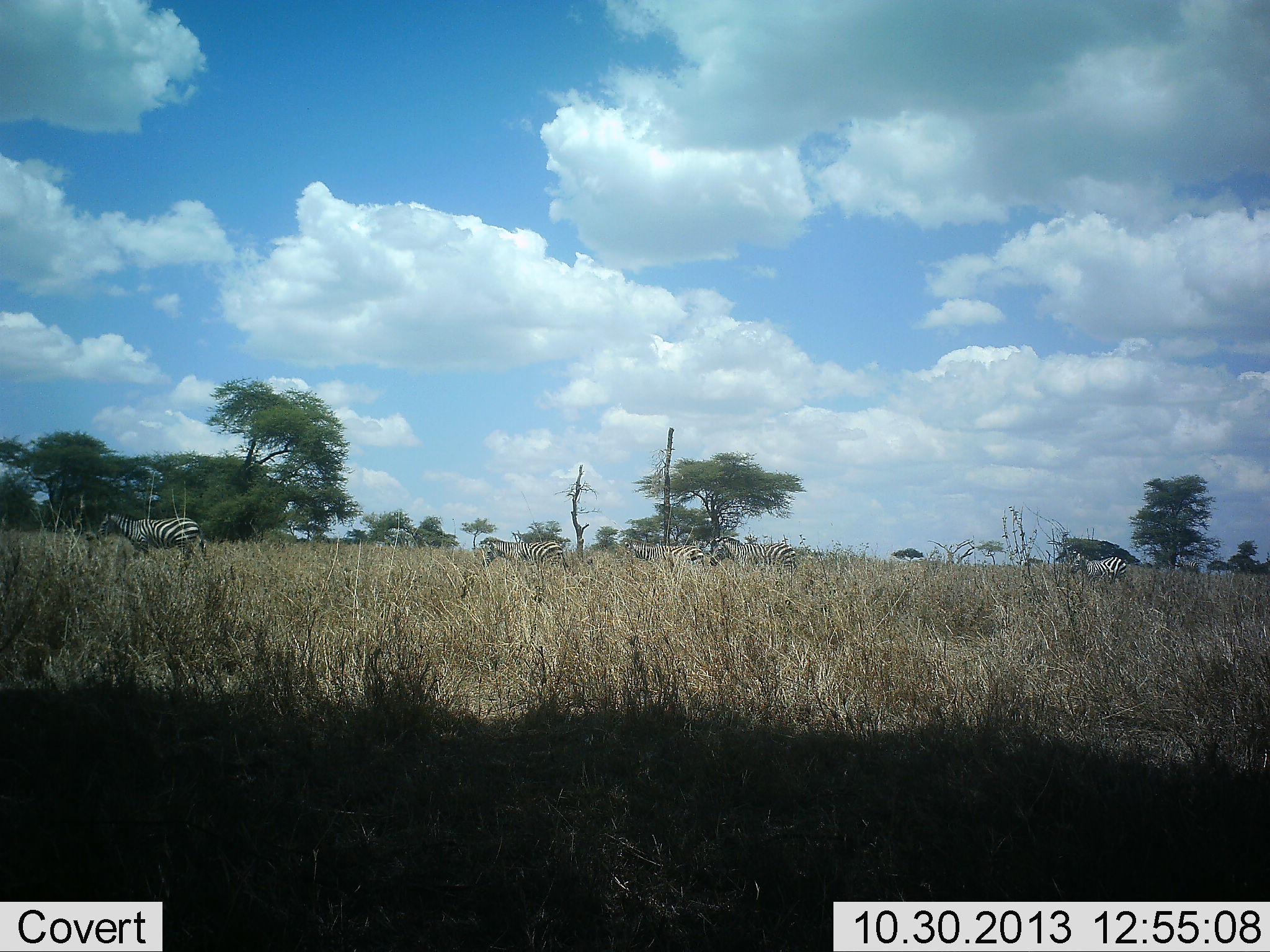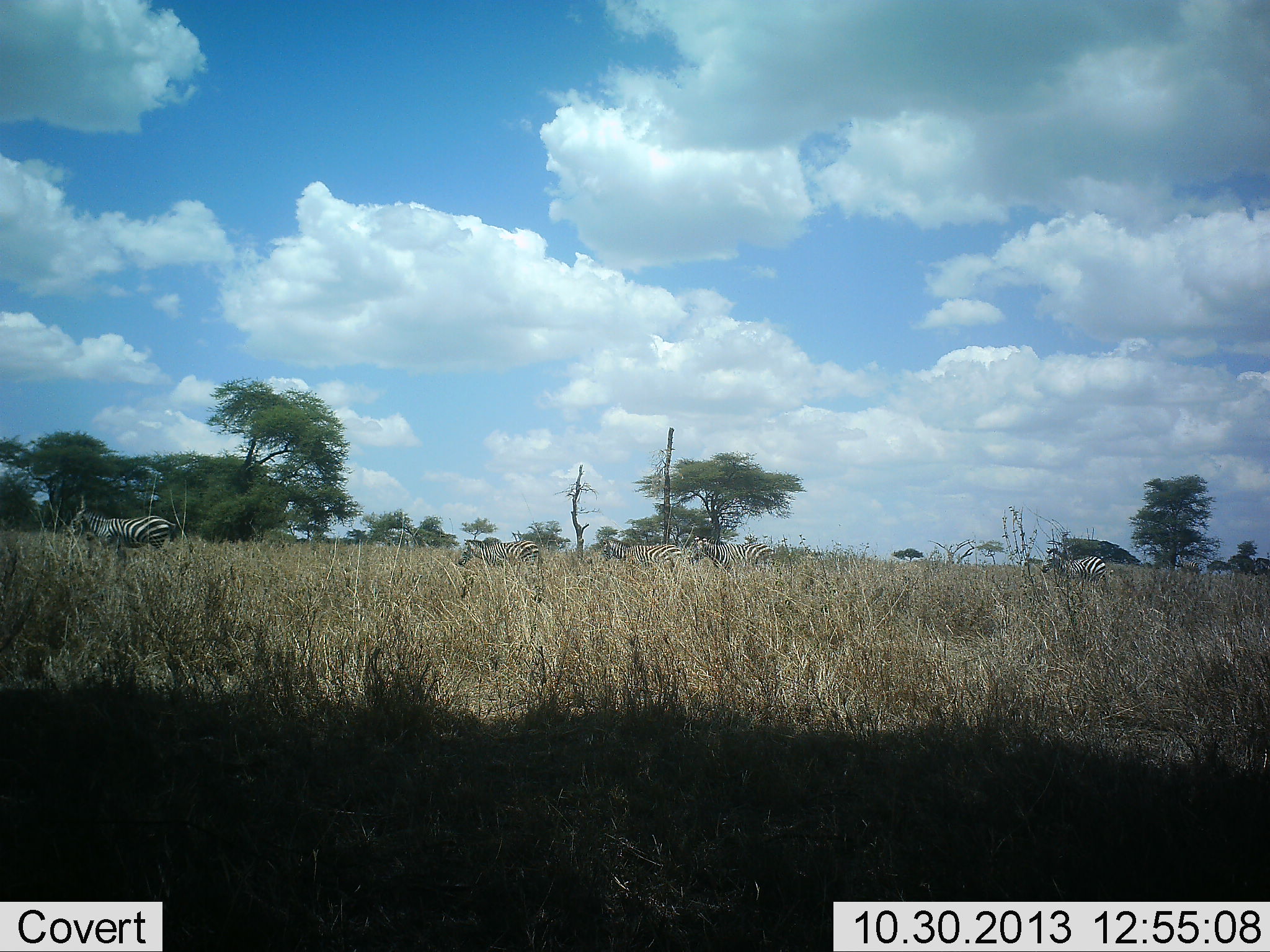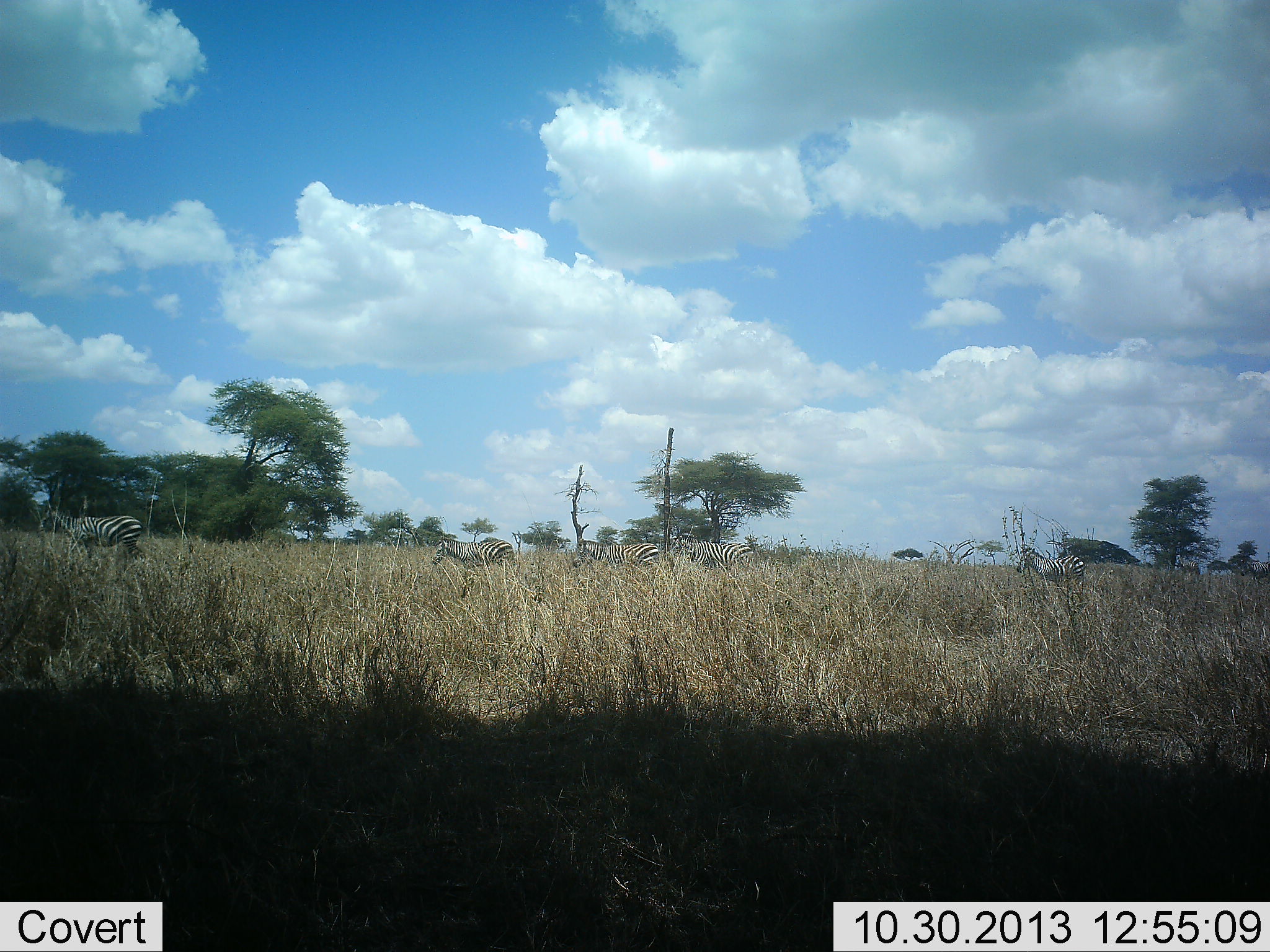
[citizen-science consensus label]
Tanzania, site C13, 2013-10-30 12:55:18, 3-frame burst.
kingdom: Animalia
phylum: Chordata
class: Mammalia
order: Perissodactyla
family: Equidae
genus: Equus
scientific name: Equus quagga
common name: plains zebra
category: zebra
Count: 6.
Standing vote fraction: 0%.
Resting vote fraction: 0%.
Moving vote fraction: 96%.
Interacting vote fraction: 4%.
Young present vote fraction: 4%.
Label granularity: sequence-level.